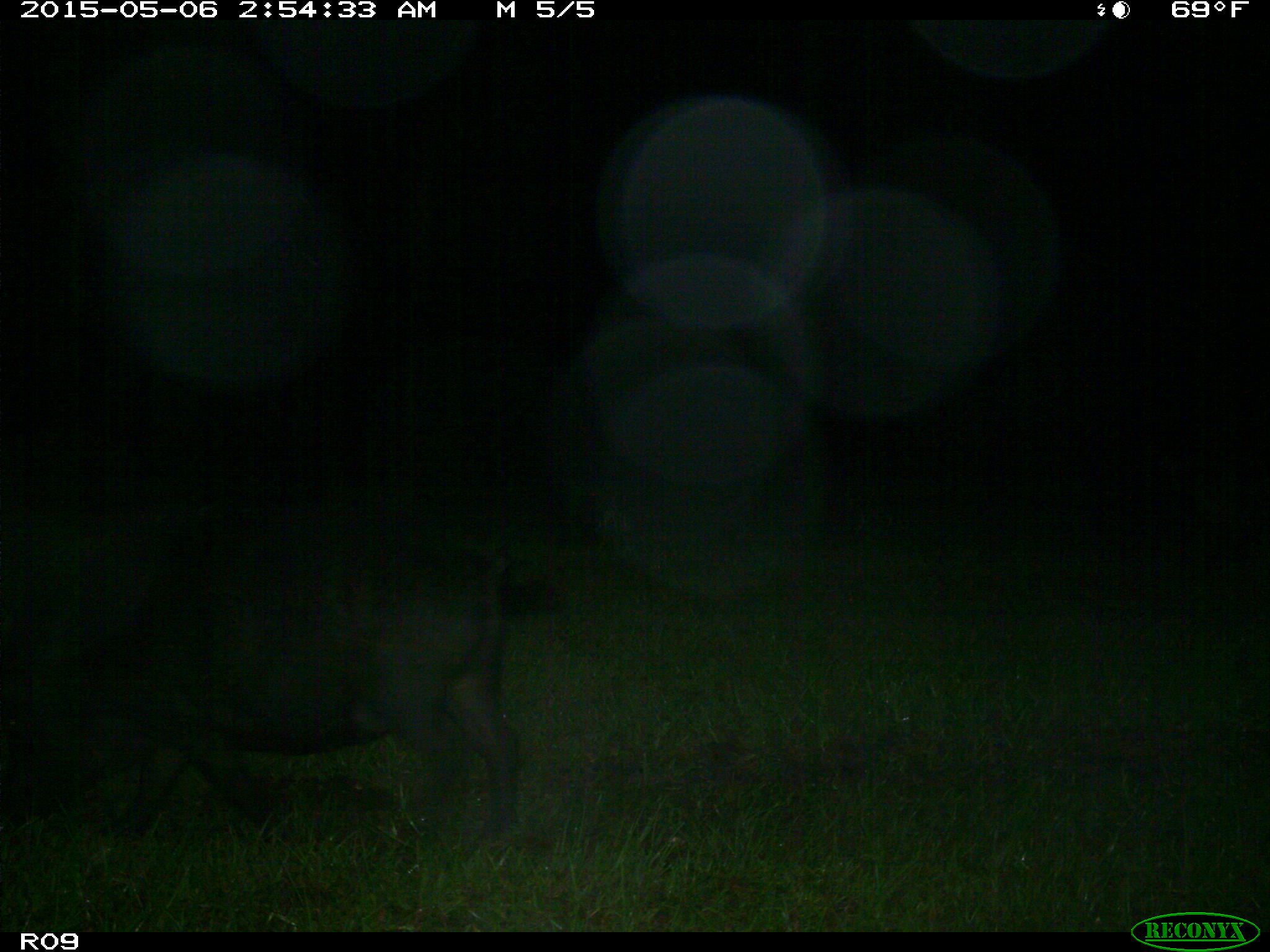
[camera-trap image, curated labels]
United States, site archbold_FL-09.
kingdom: Animalia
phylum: Chordata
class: Mammalia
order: Artiodactyla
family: Suidae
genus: Sus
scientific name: Sus scrofa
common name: wild boar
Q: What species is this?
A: Sus scrofa (wild boar).